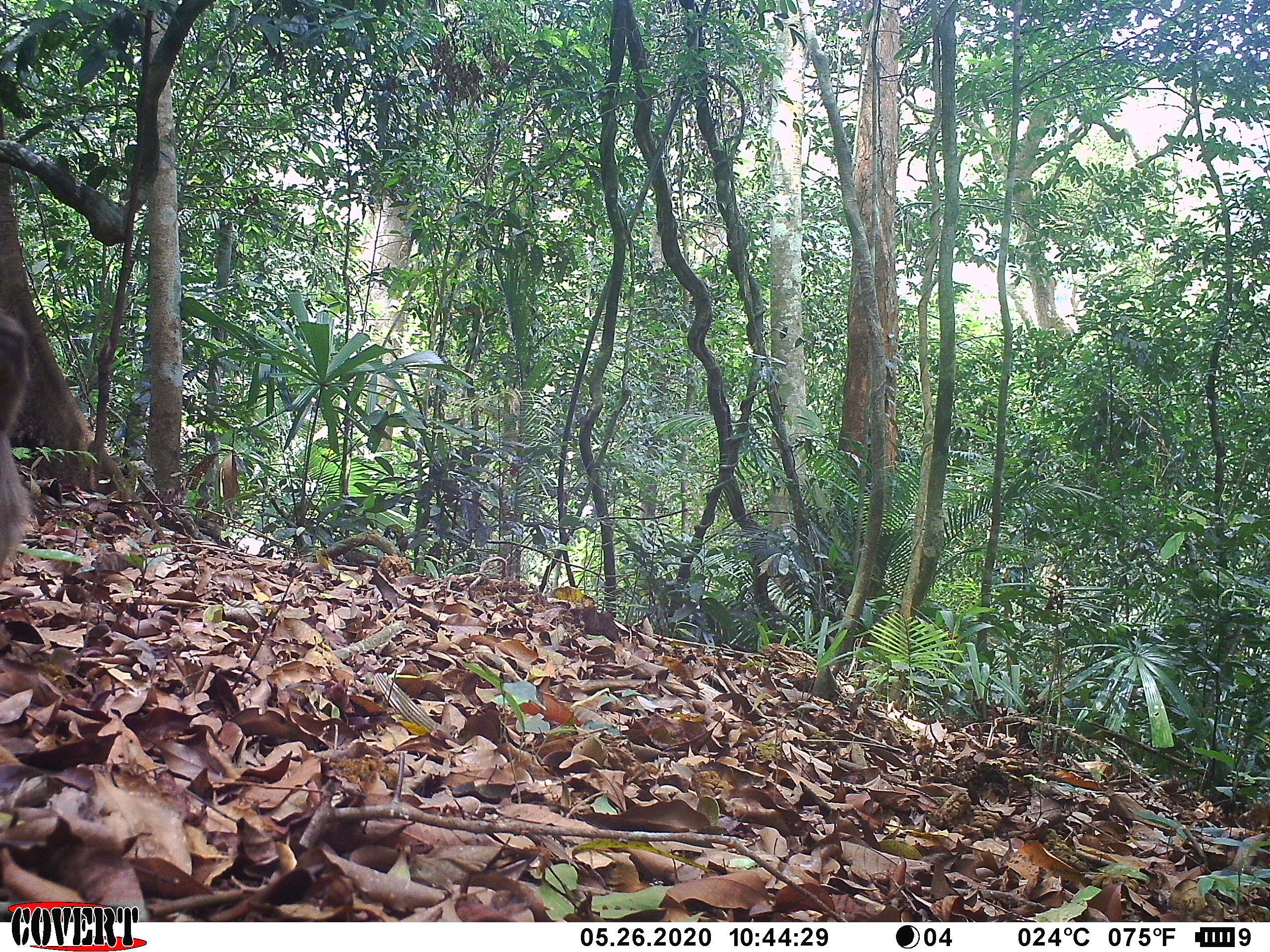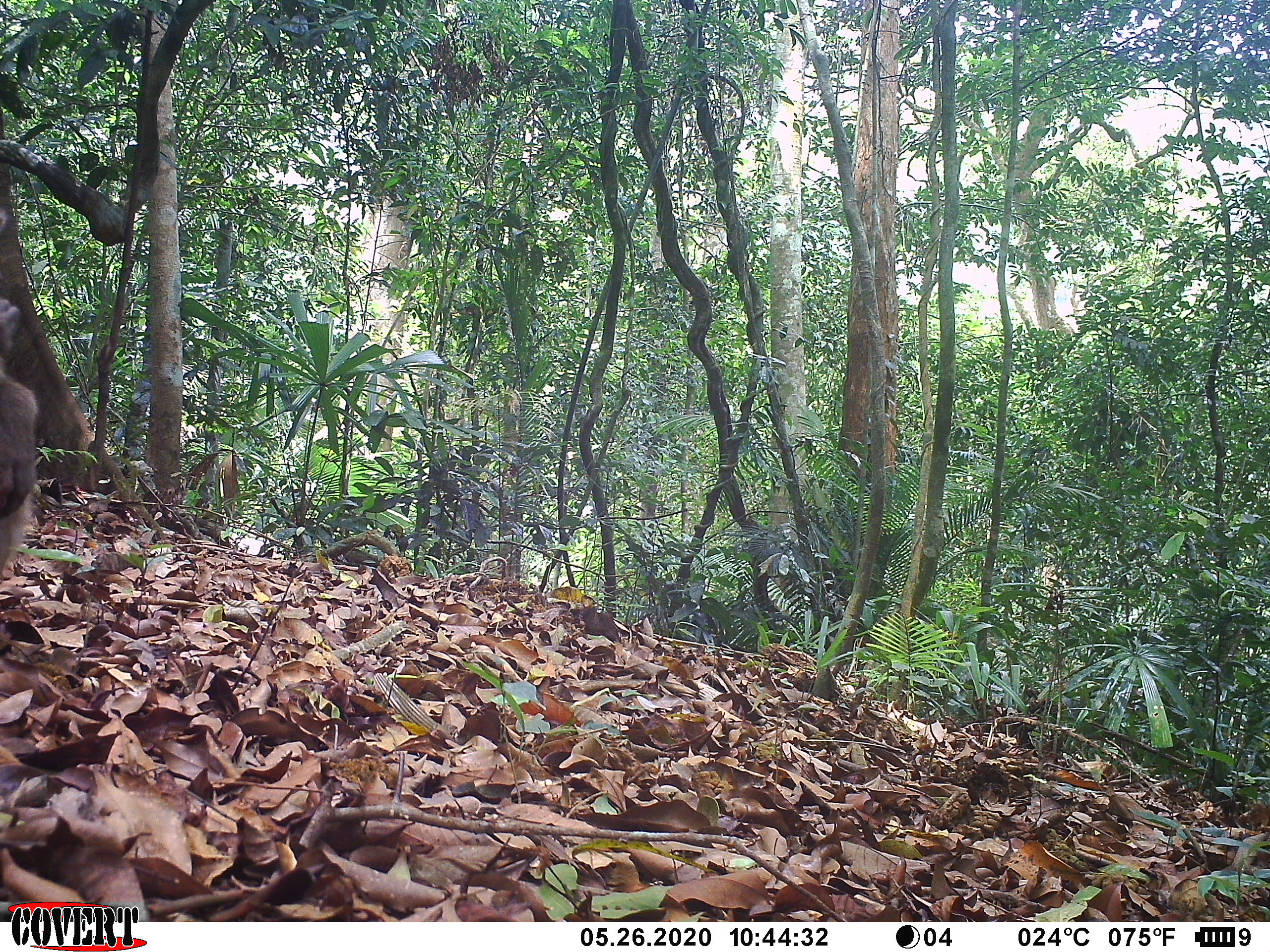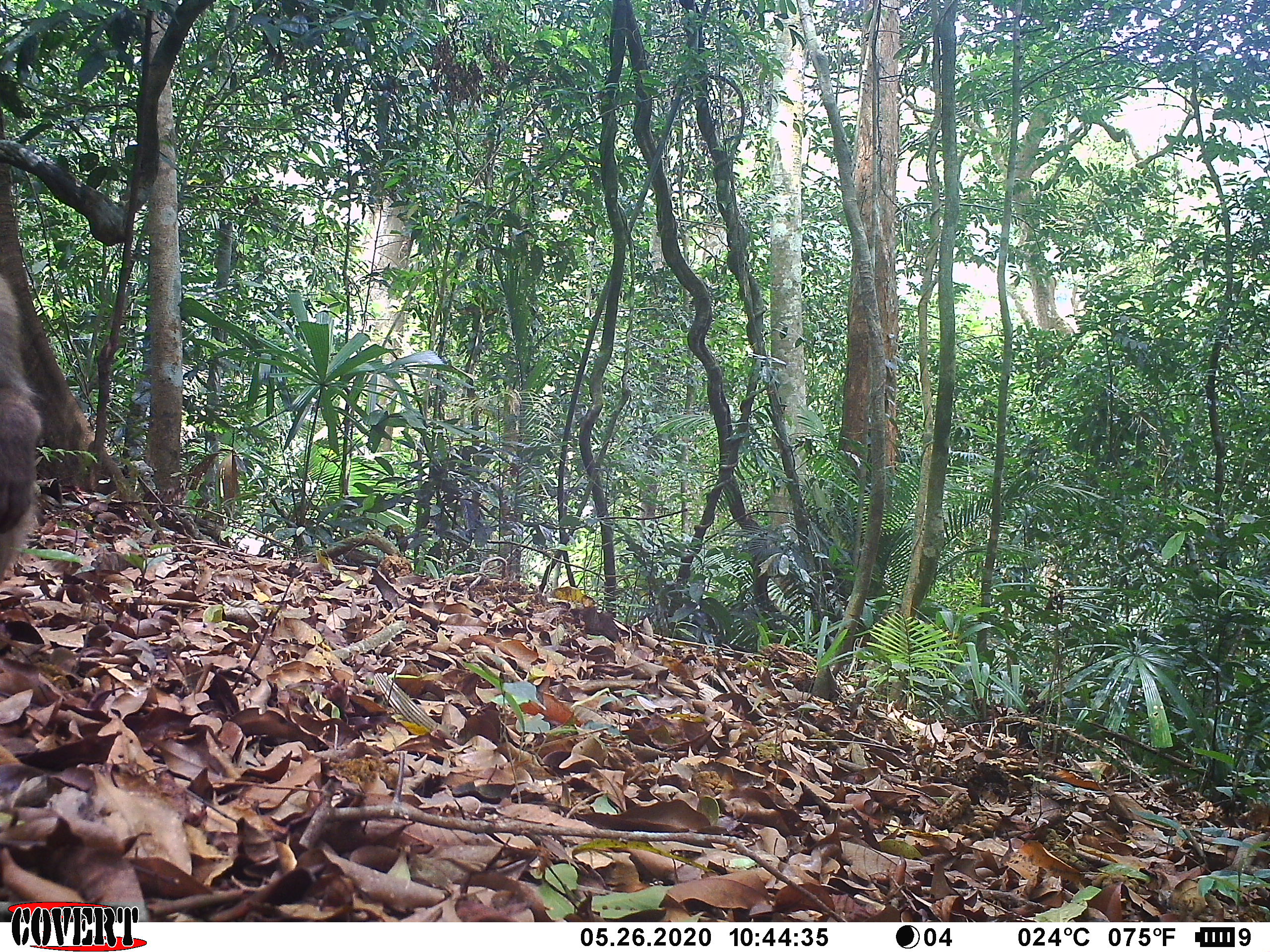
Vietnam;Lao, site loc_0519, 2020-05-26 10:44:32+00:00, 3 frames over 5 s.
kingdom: Animalia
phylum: Chordata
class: Mammalia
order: Primates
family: Cercopithecidae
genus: Macaca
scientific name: Macaca nemestrina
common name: pig-tailed macaque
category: pig tailed macaque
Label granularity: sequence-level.